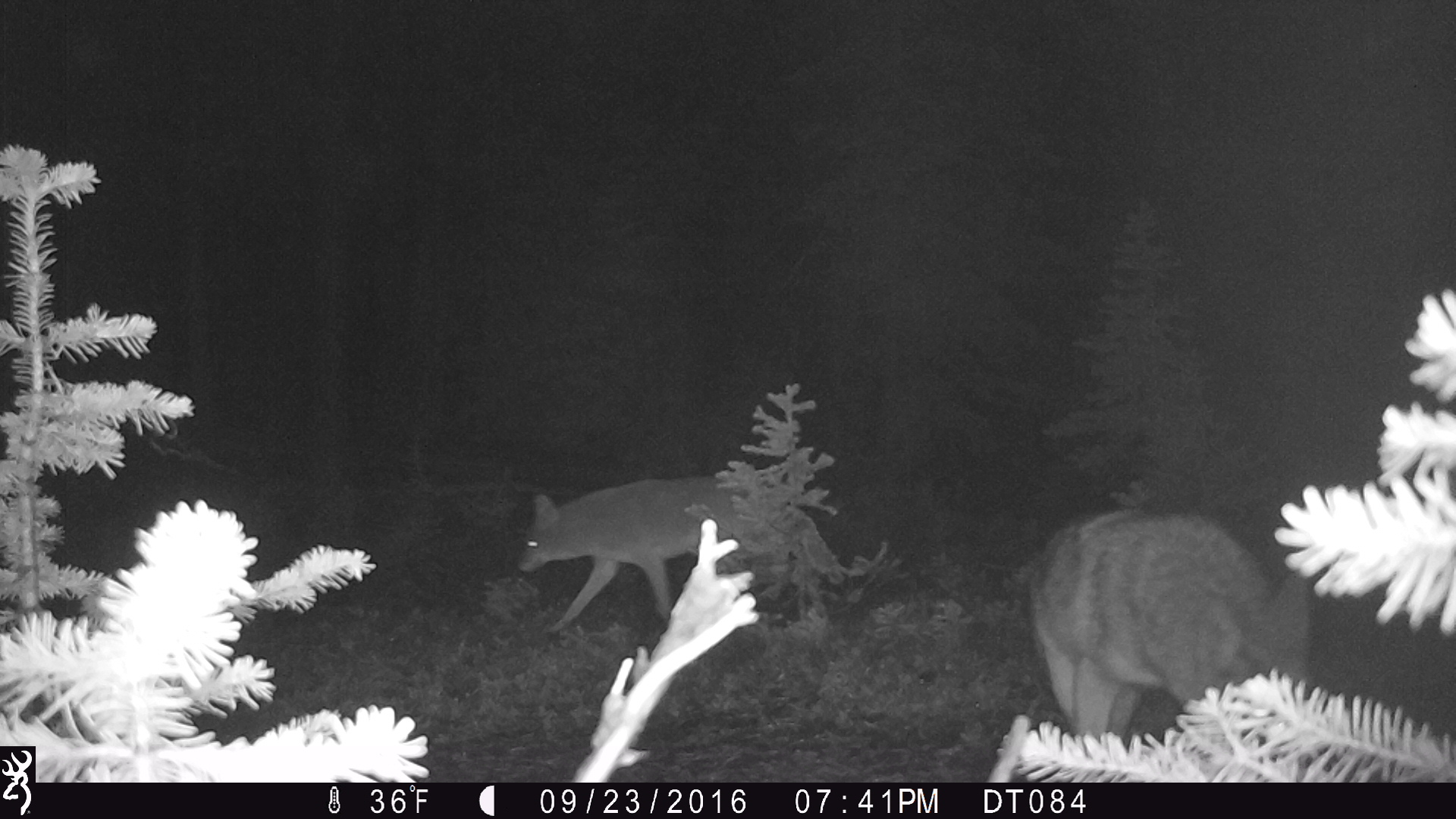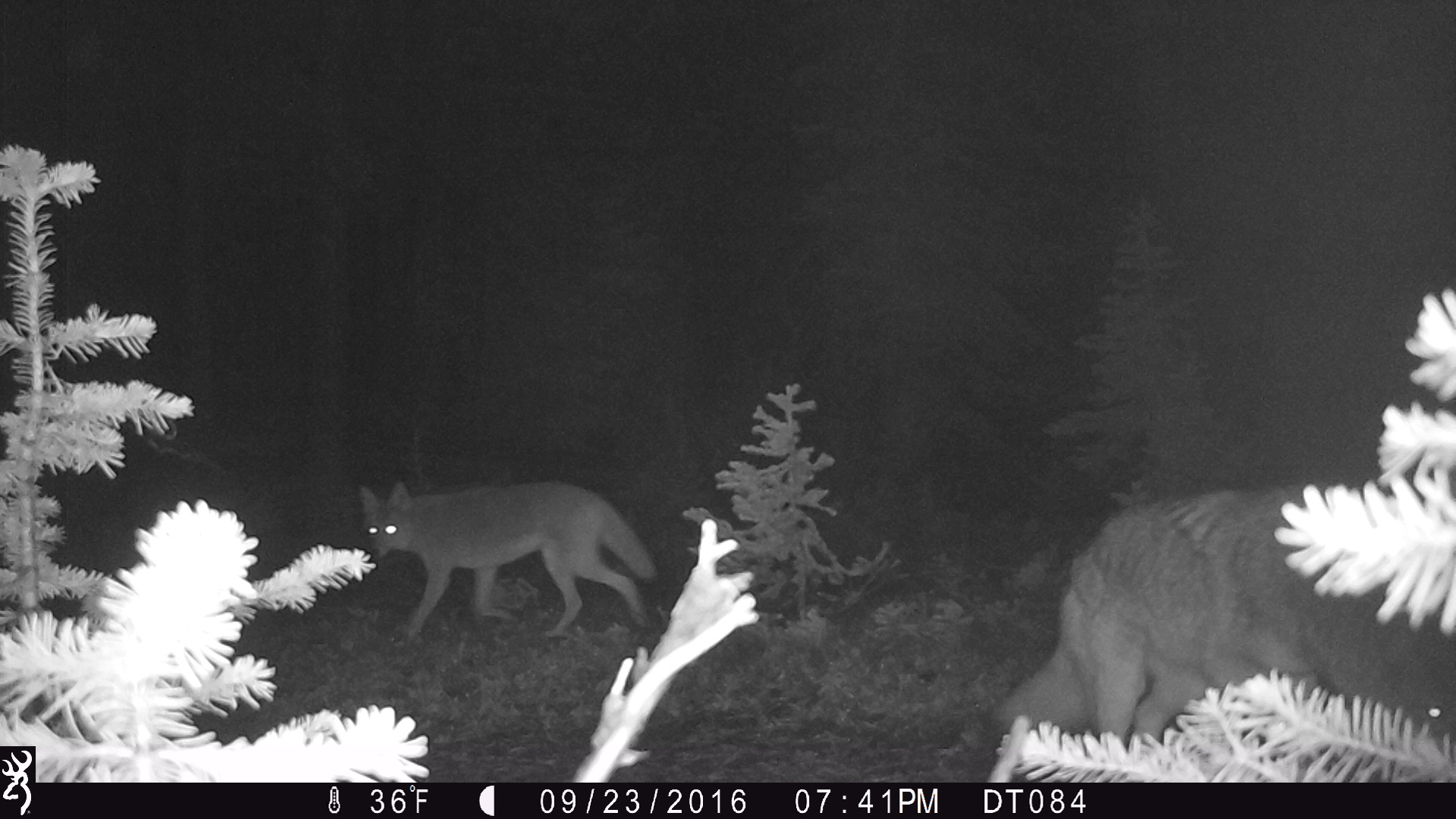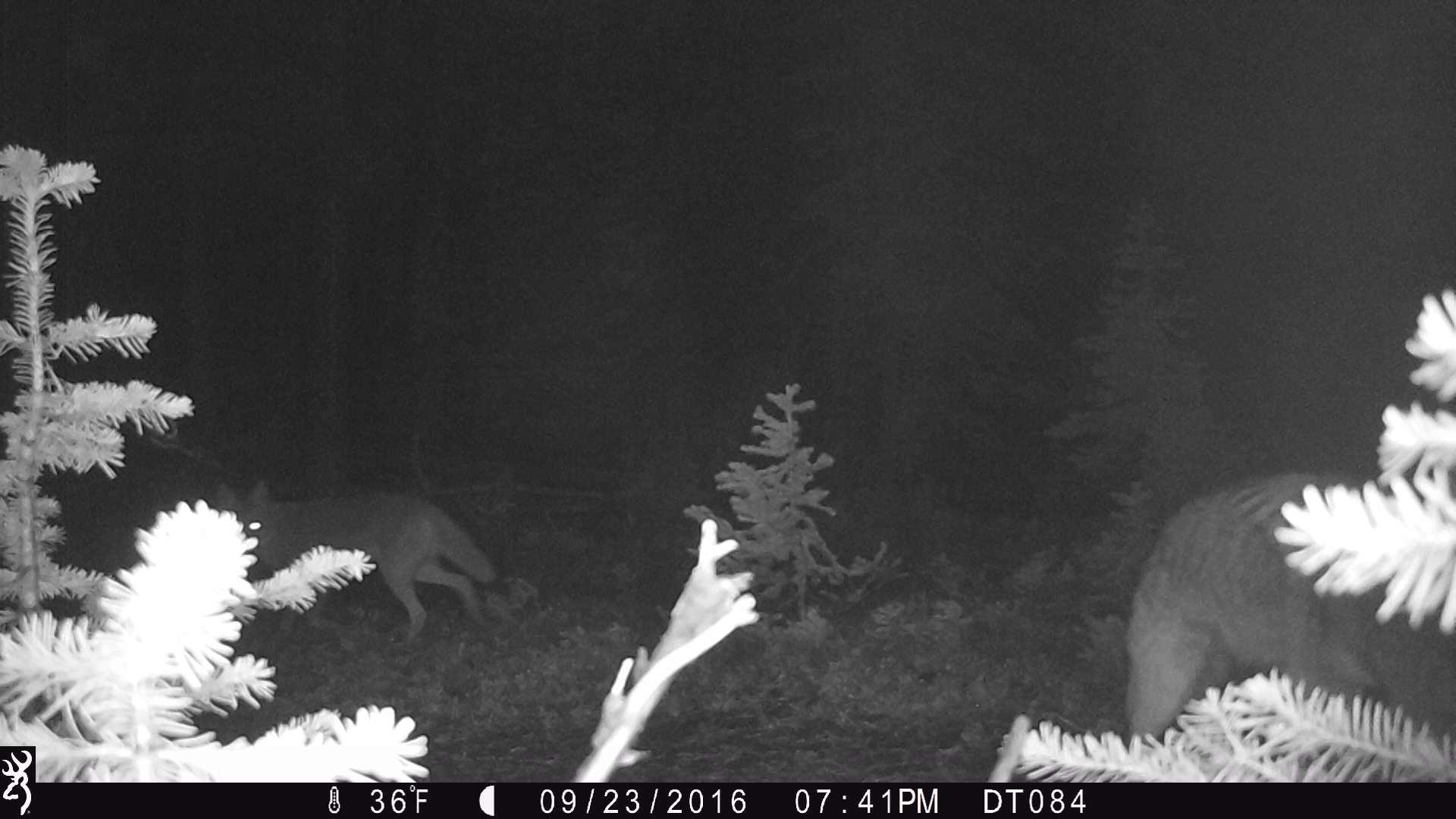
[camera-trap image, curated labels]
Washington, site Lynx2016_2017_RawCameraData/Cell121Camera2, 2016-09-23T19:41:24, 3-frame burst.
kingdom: Animalia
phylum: Chordata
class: Mammalia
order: Carnivora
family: Canidae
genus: Canis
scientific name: Canis latrans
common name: coyote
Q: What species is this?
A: Canis latrans (coyote).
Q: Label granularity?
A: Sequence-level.